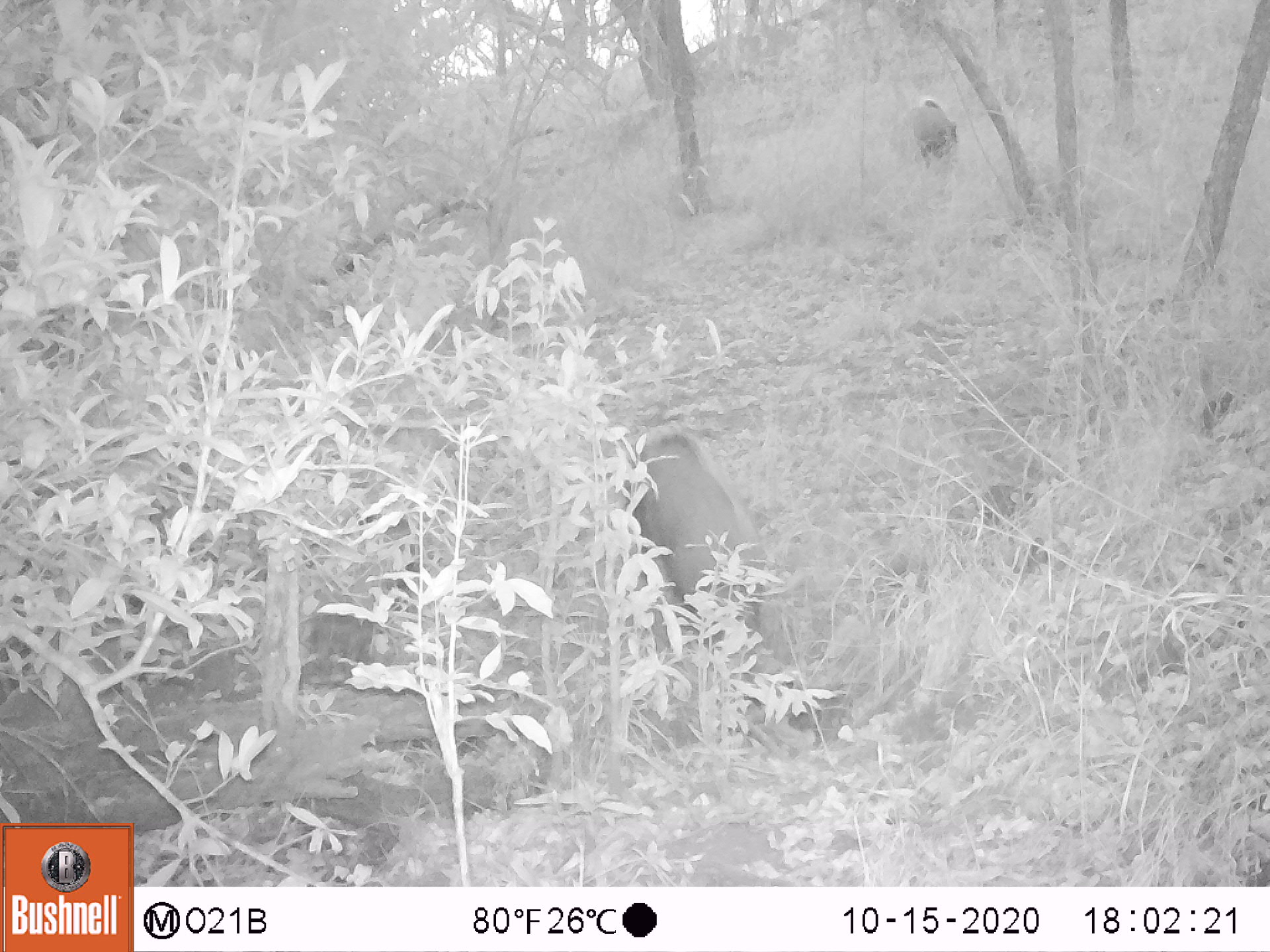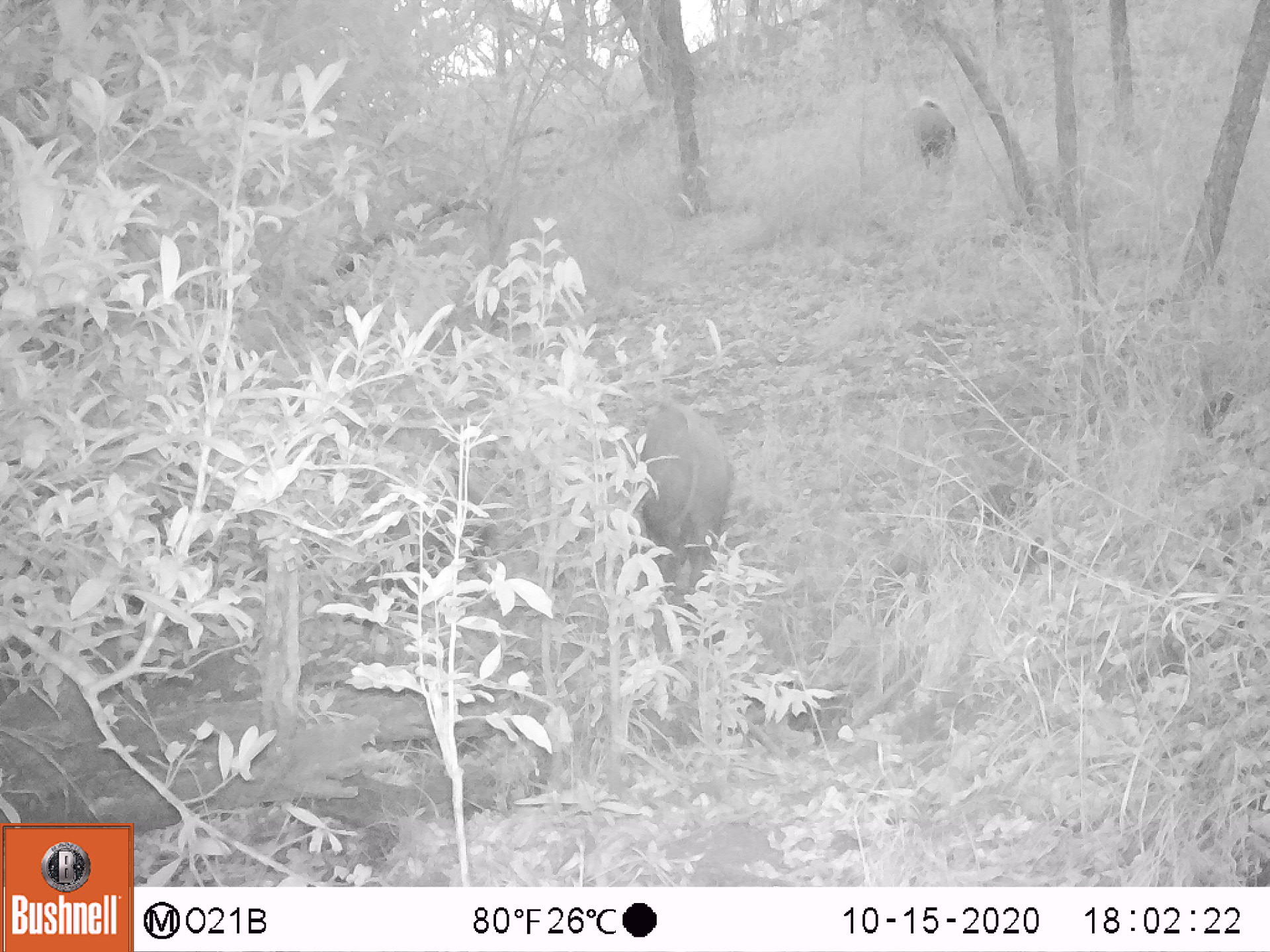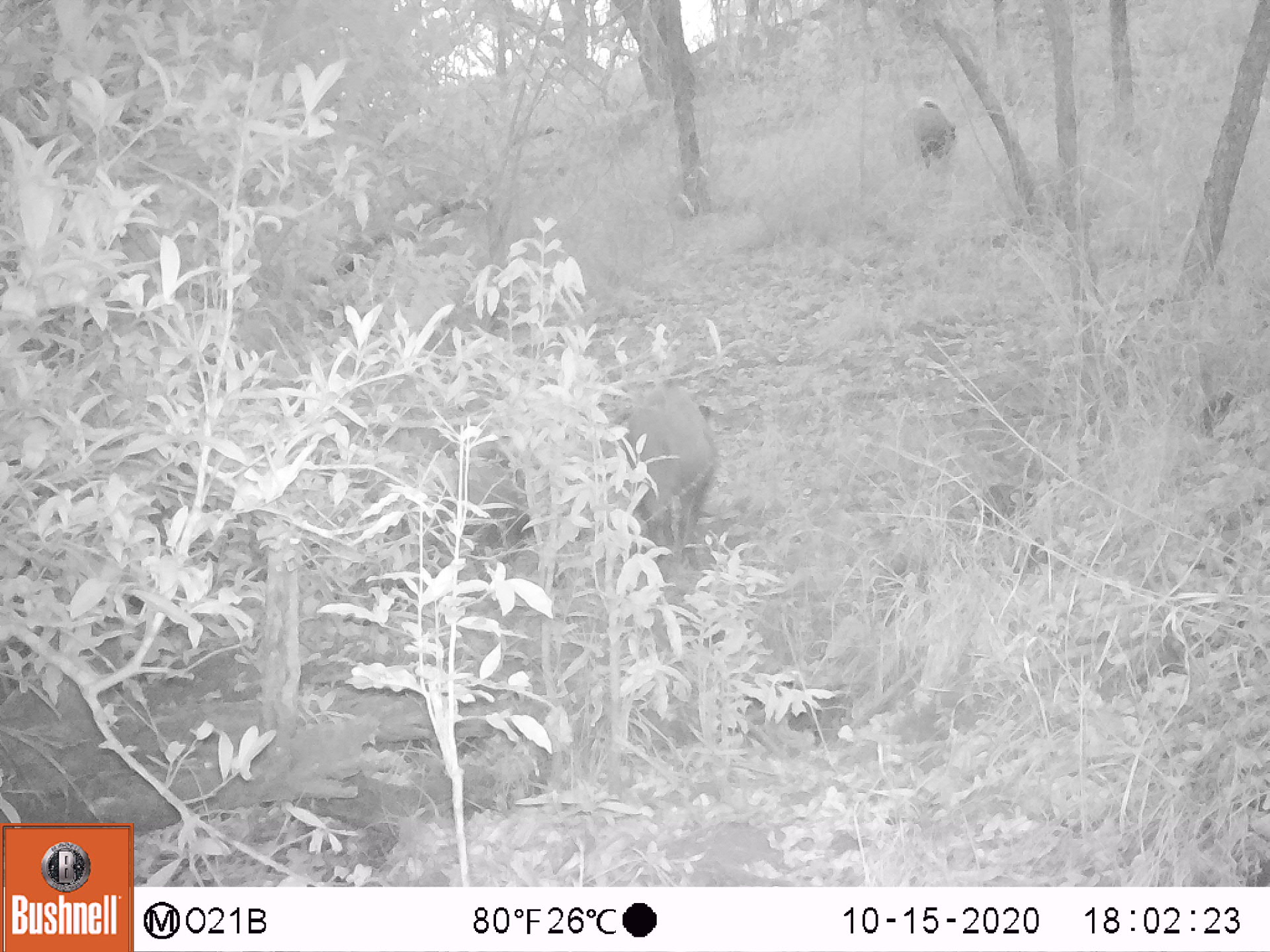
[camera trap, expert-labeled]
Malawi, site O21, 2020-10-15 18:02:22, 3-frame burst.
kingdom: Animalia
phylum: Chordata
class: Mammalia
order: Artiodactyla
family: Suidae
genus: Potamochoerus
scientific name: Potamochoerus larvatus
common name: bushpig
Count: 2.